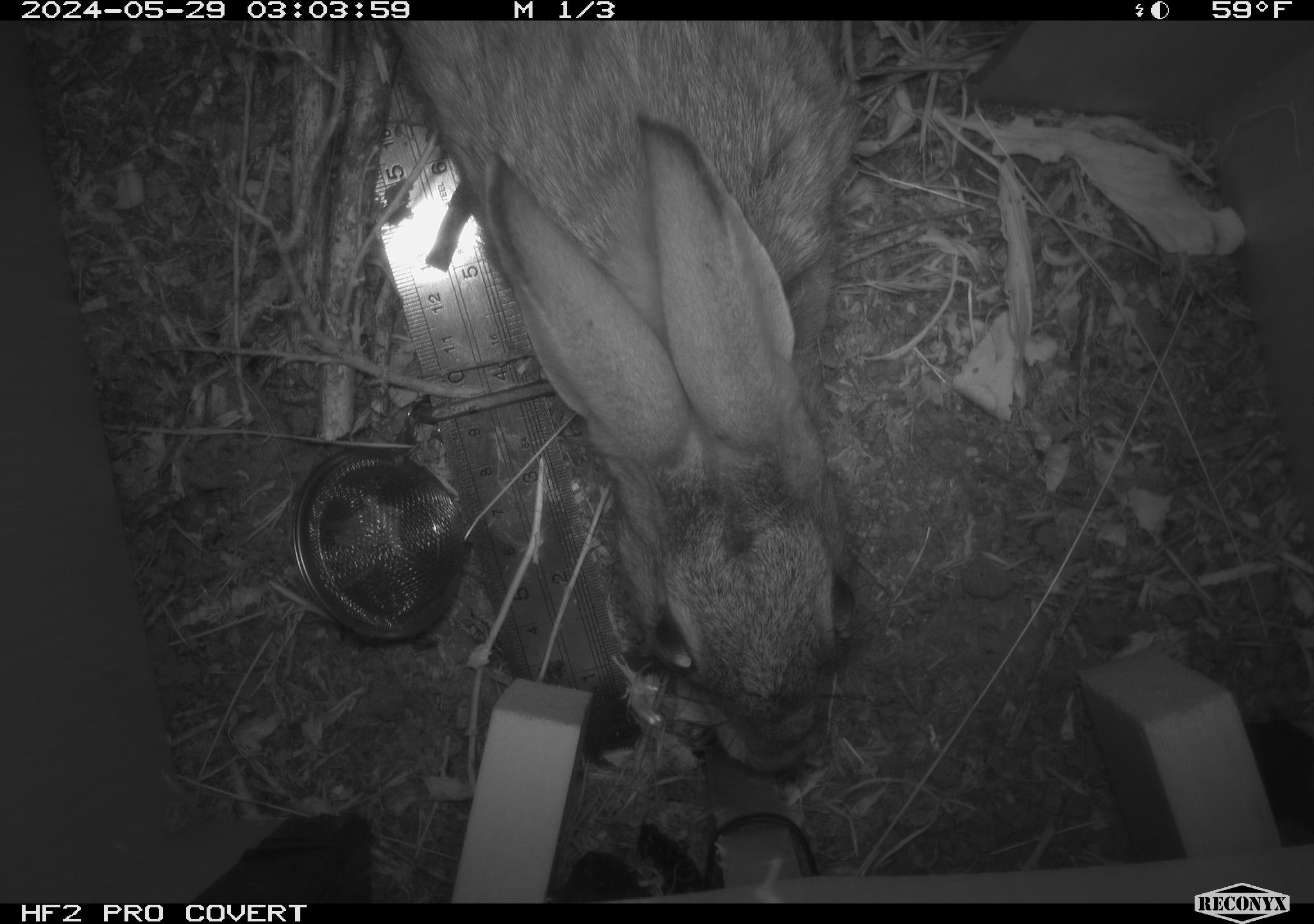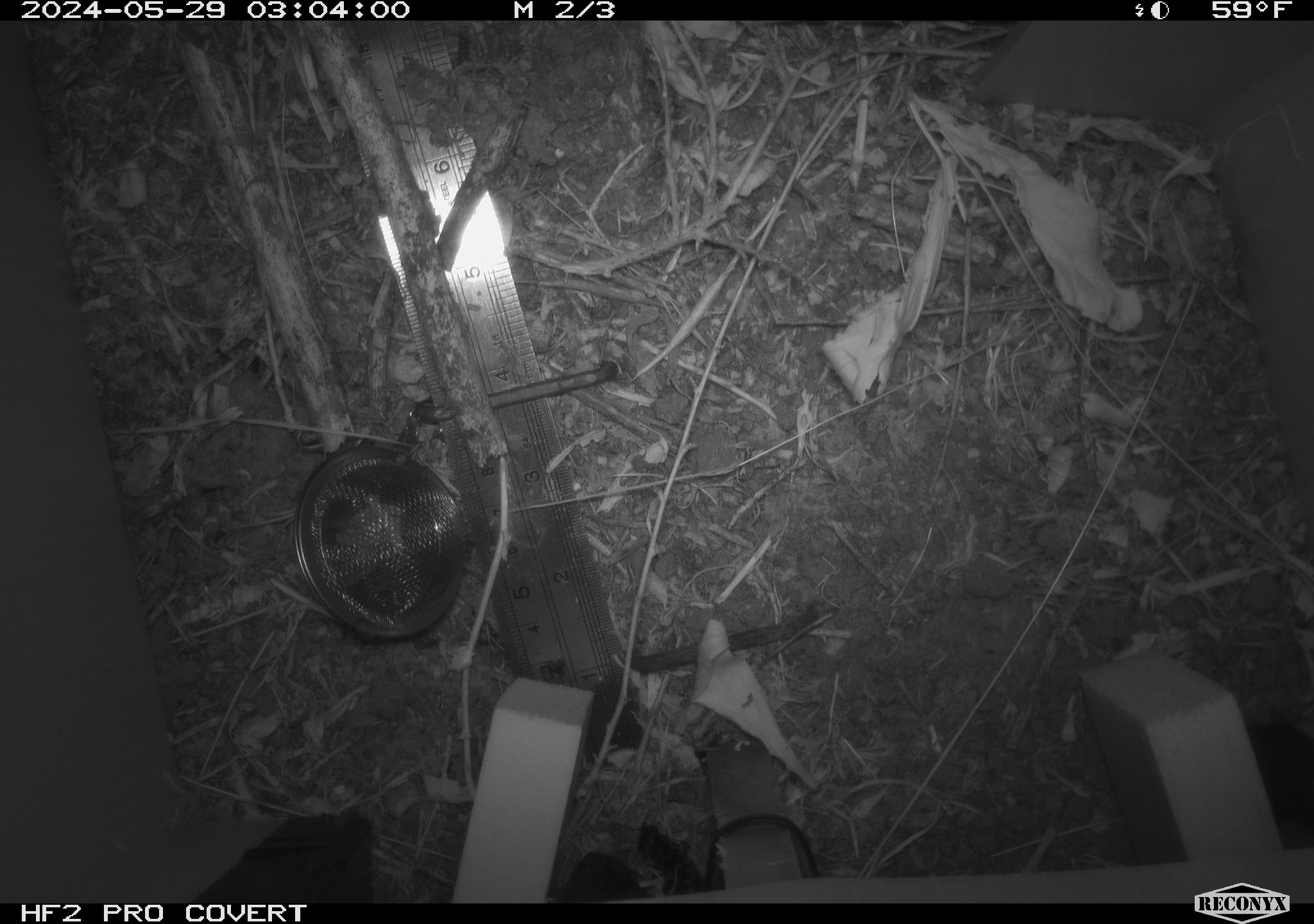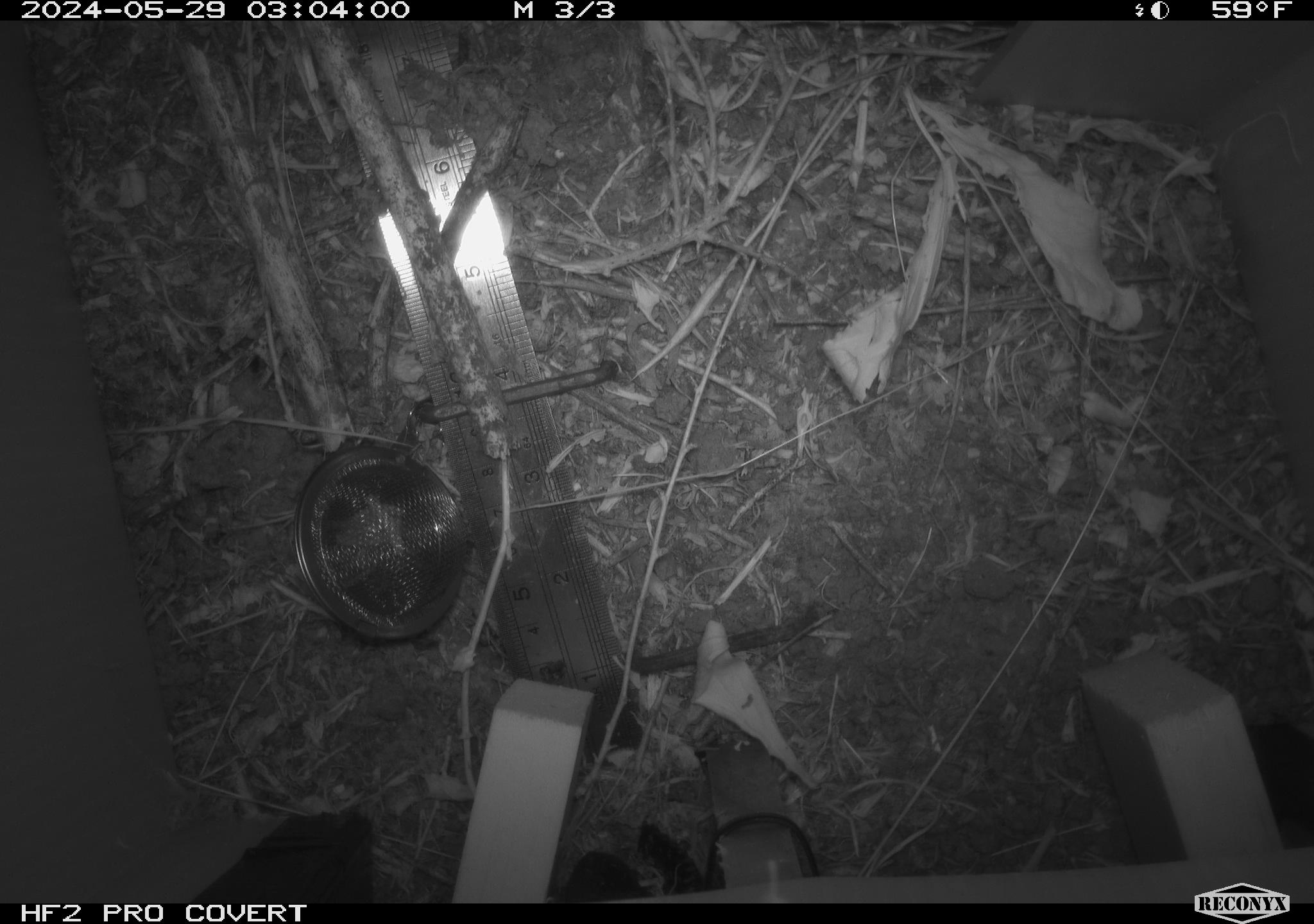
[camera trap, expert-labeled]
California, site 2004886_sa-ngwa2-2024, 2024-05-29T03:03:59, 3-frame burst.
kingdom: Animalia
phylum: Chordata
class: Mammalia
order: Lagomorpha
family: Leporidae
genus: Sylvilagus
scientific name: Sylvilagus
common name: cottontail rabbits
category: sylvilagus species